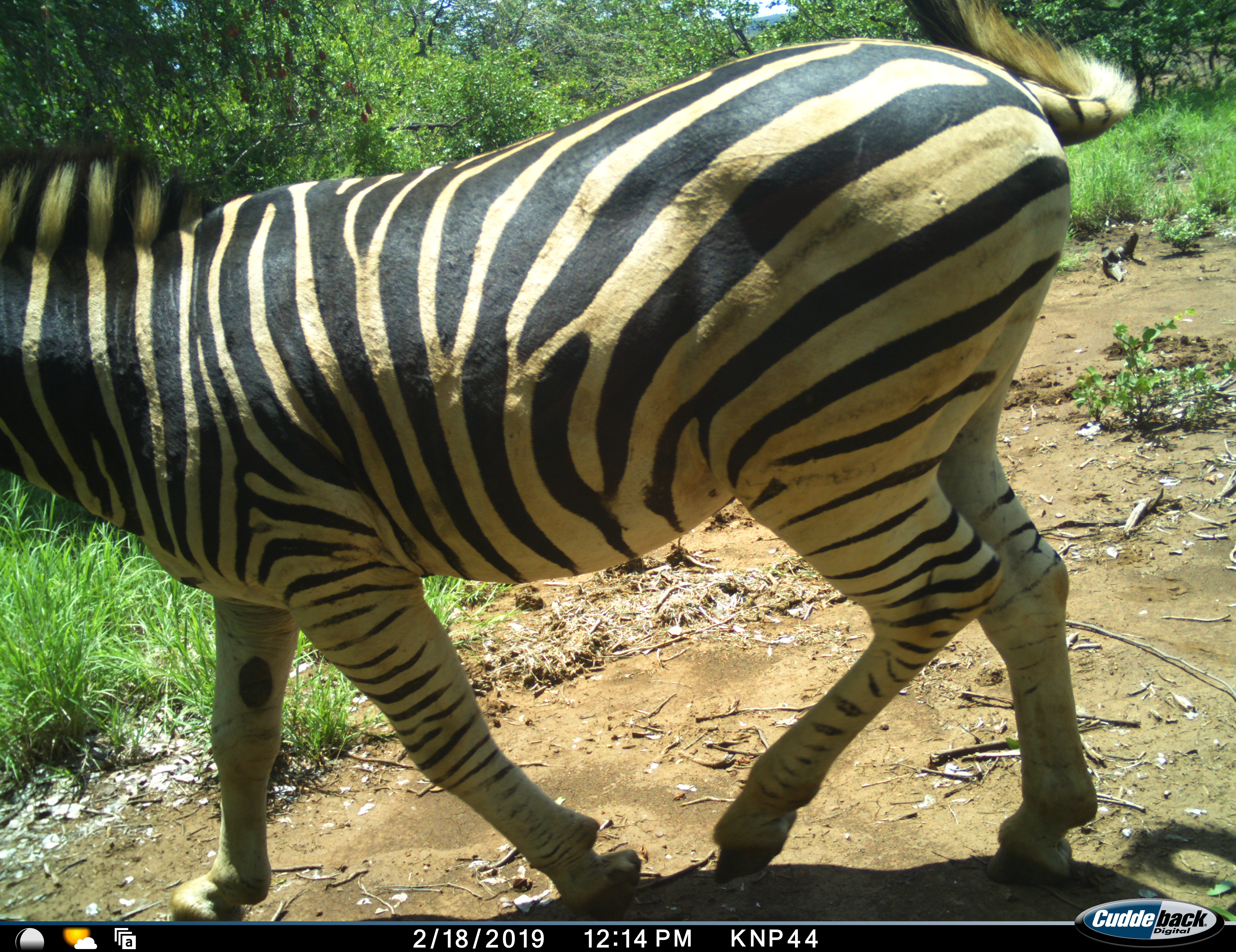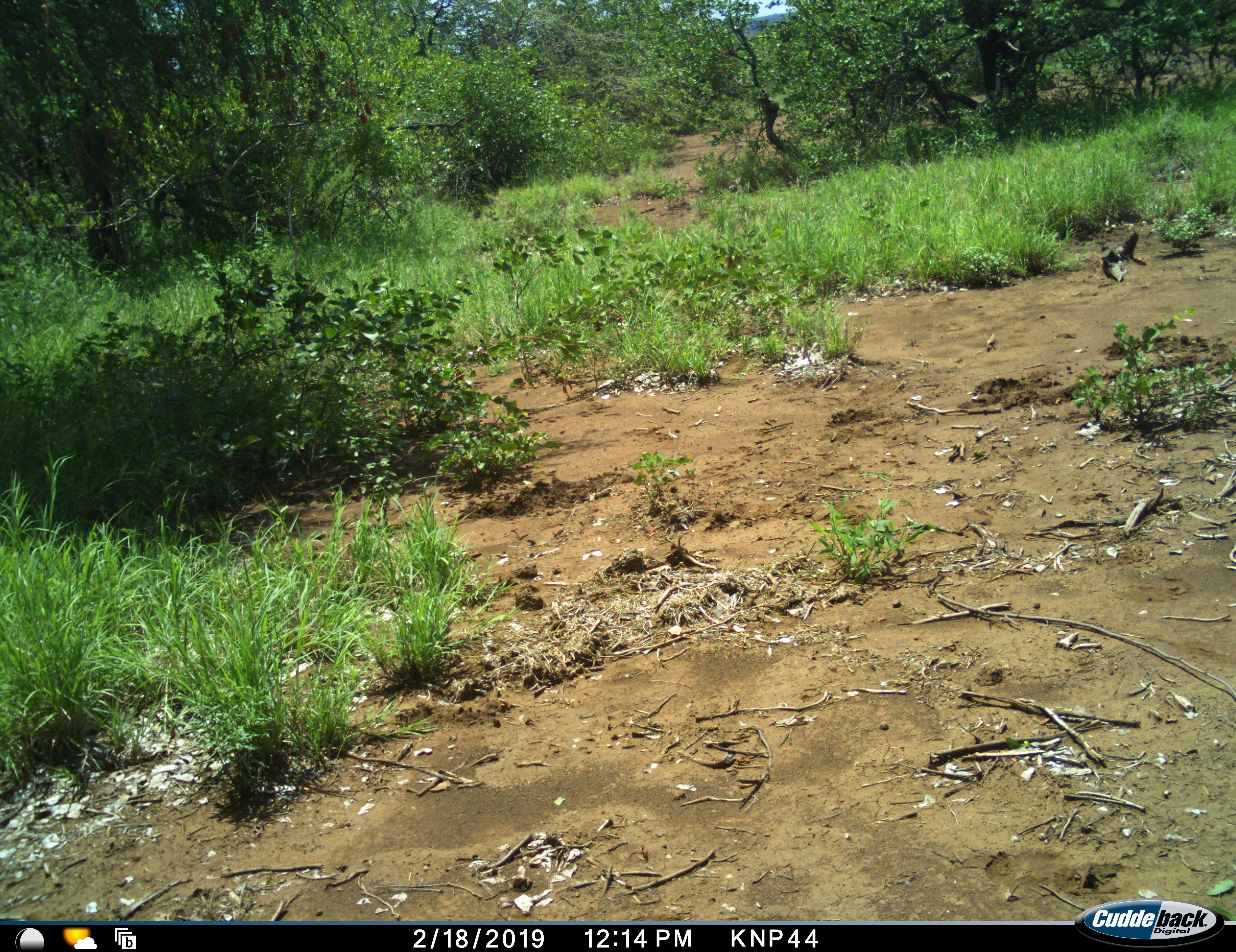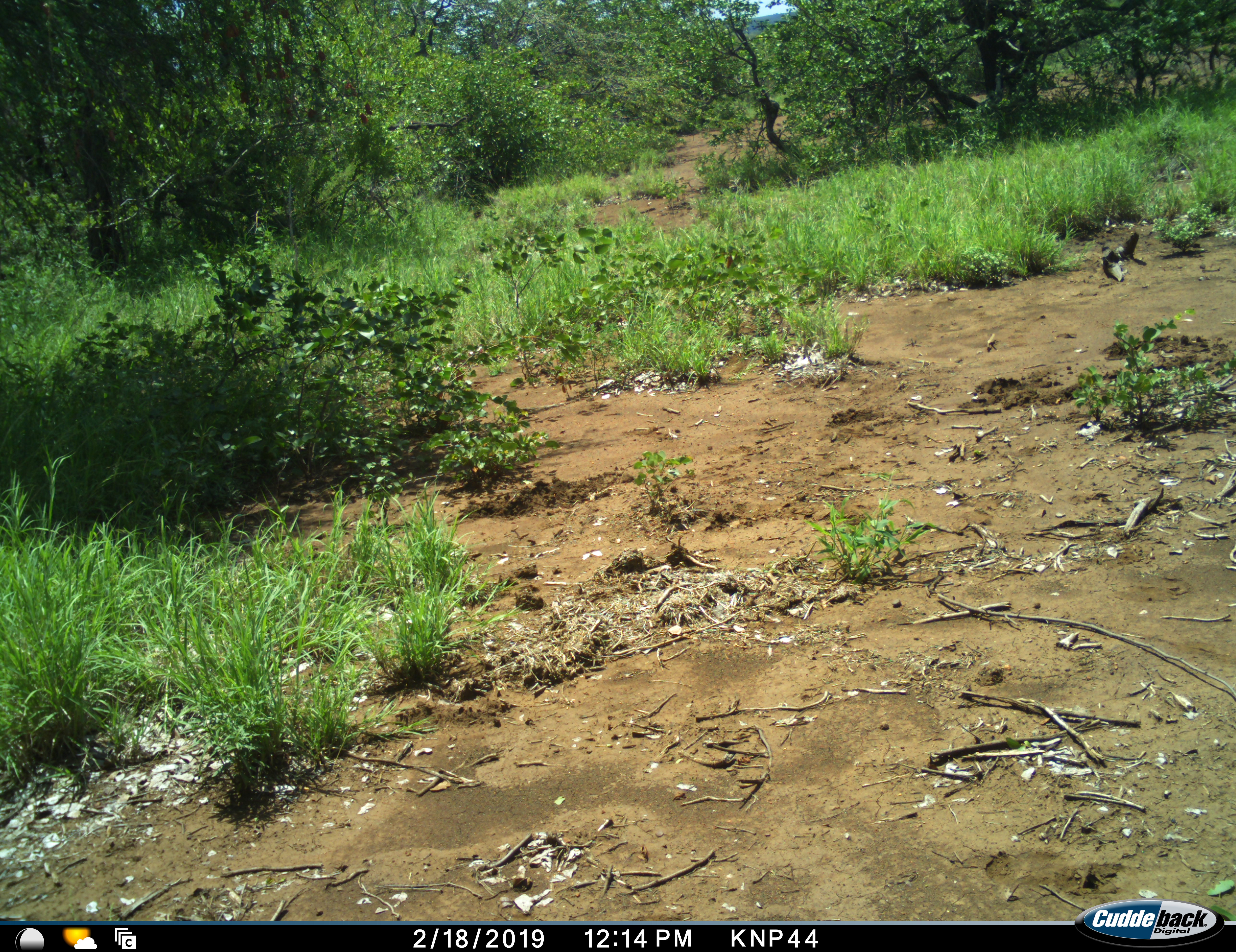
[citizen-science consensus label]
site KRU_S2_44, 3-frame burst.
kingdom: Animalia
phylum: Chordata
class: Mammalia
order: Perissodactyla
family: Equidae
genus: Equus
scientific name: Equus quagga burchellii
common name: burchell's zebra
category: zebraburchells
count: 1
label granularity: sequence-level